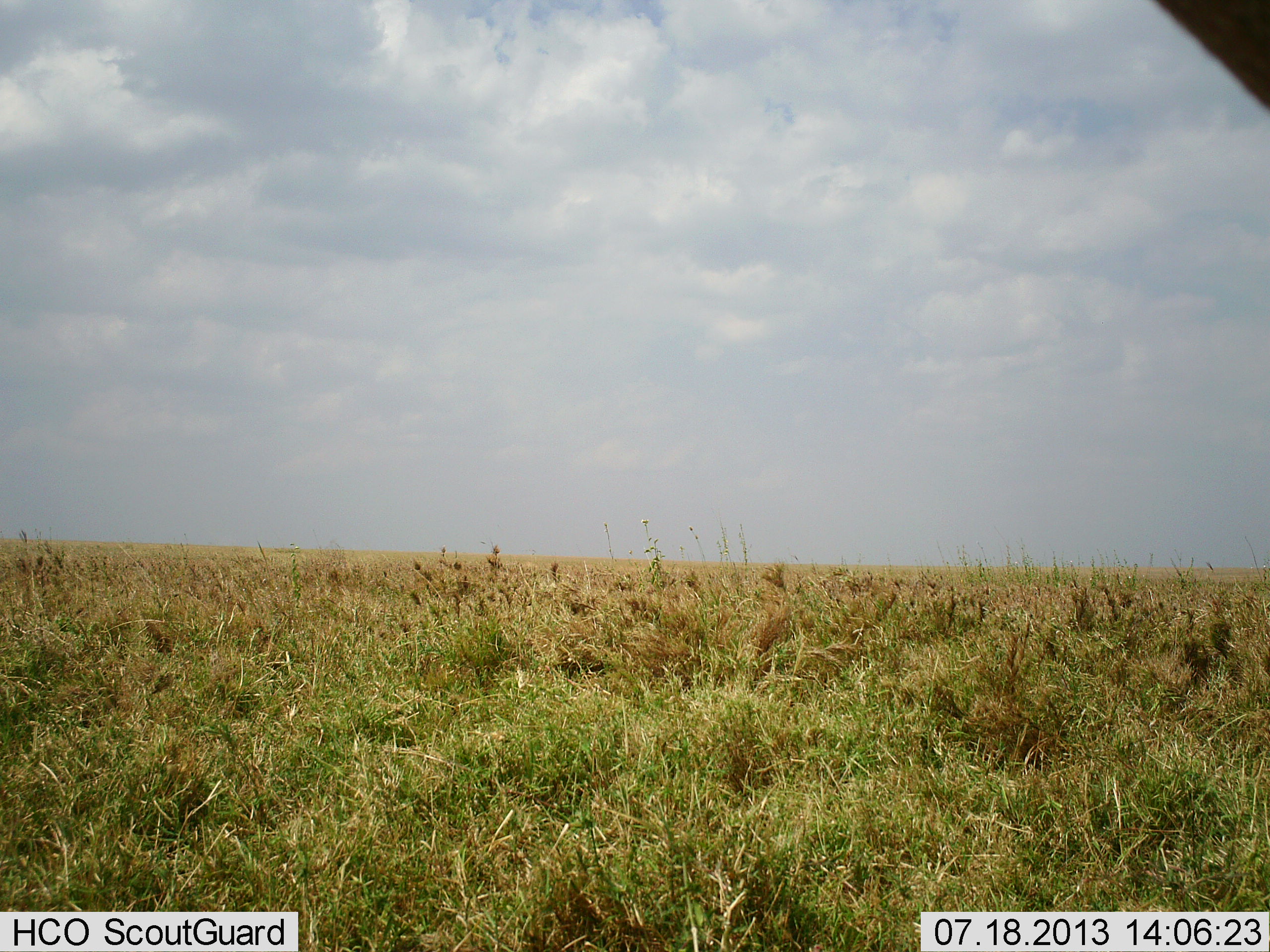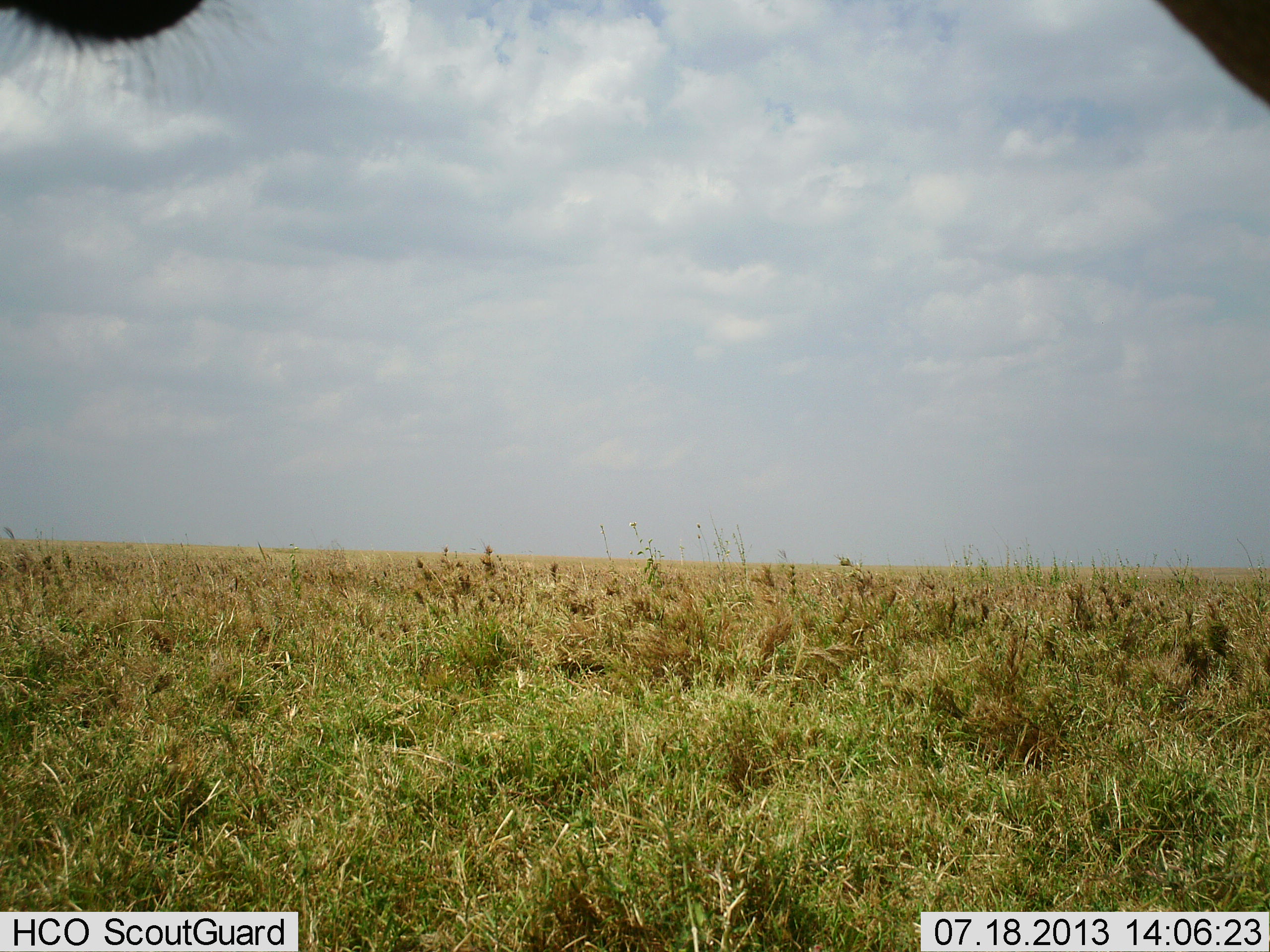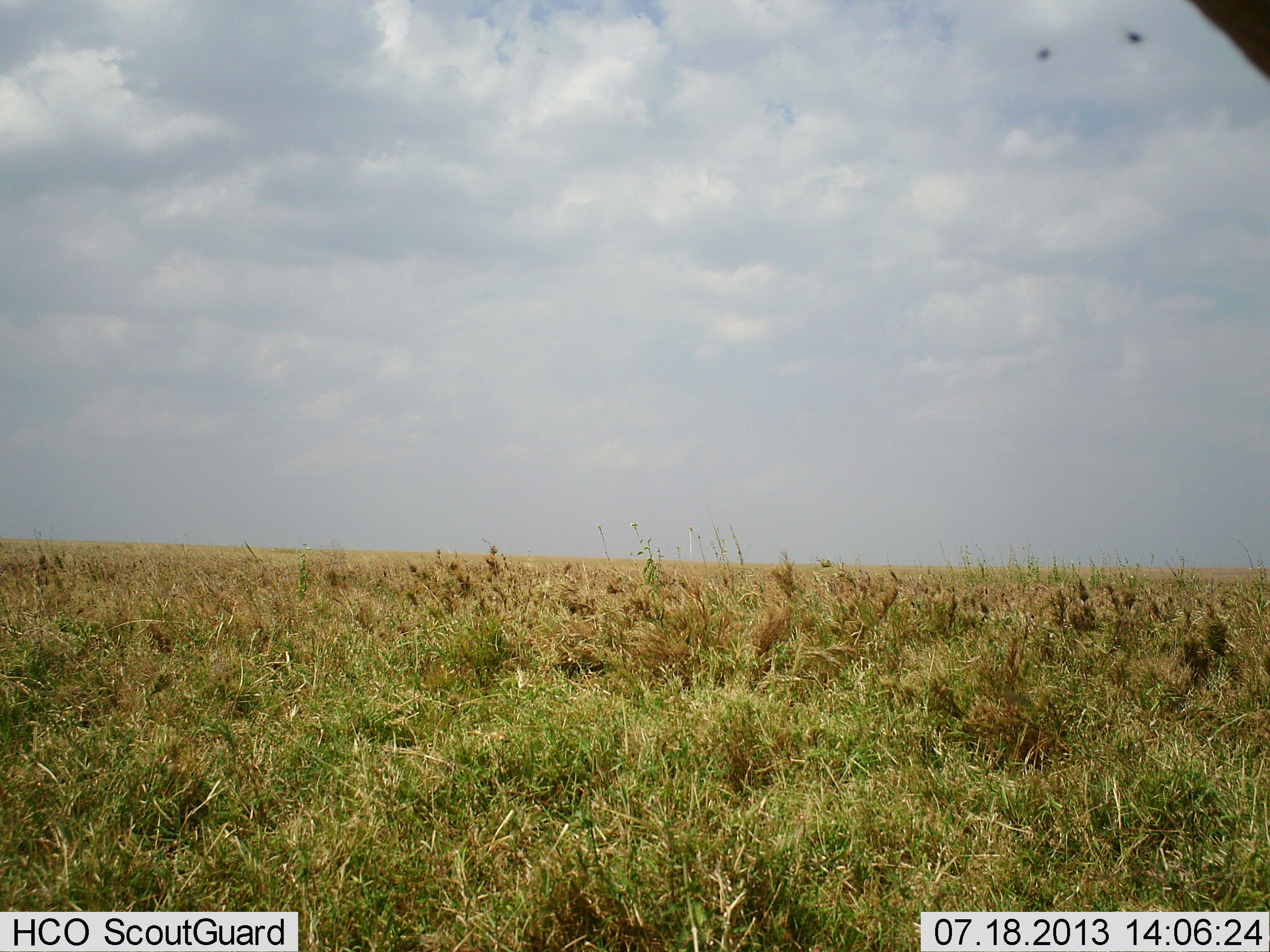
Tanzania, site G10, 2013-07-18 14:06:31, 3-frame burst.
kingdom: Animalia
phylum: Chordata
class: Mammalia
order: Artiodactyla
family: Bovidae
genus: Alcelaphus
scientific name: Alcelaphus buselaphus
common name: hartebeest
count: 1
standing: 83%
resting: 0%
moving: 17%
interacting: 0%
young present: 0%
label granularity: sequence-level